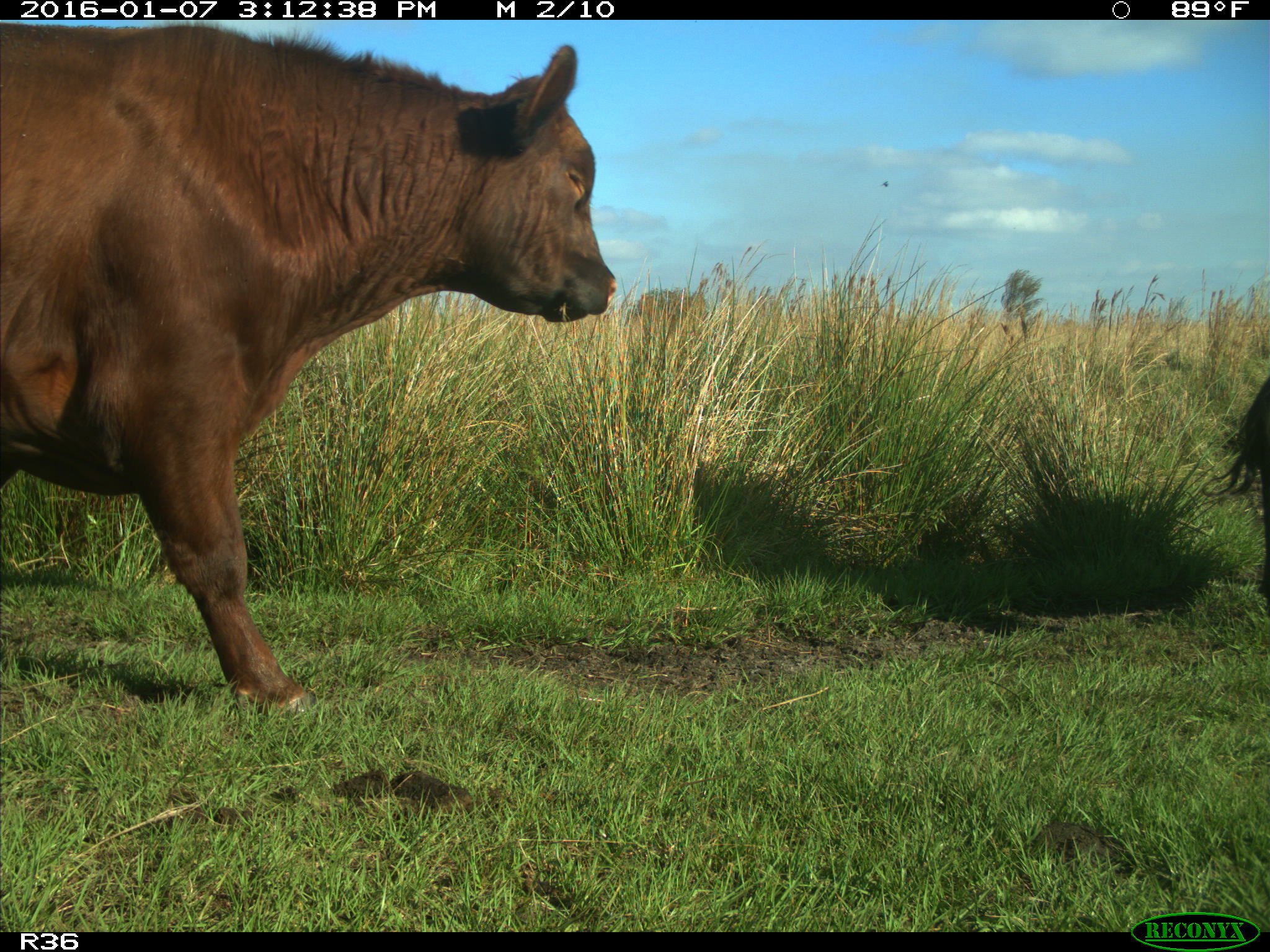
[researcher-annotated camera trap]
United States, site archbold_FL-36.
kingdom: Animalia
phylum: Chordata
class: Mammalia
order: Artiodactyla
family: Bovidae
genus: Bos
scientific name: Bos taurus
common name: domestic cow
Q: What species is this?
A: Bos taurus (domestic cow).